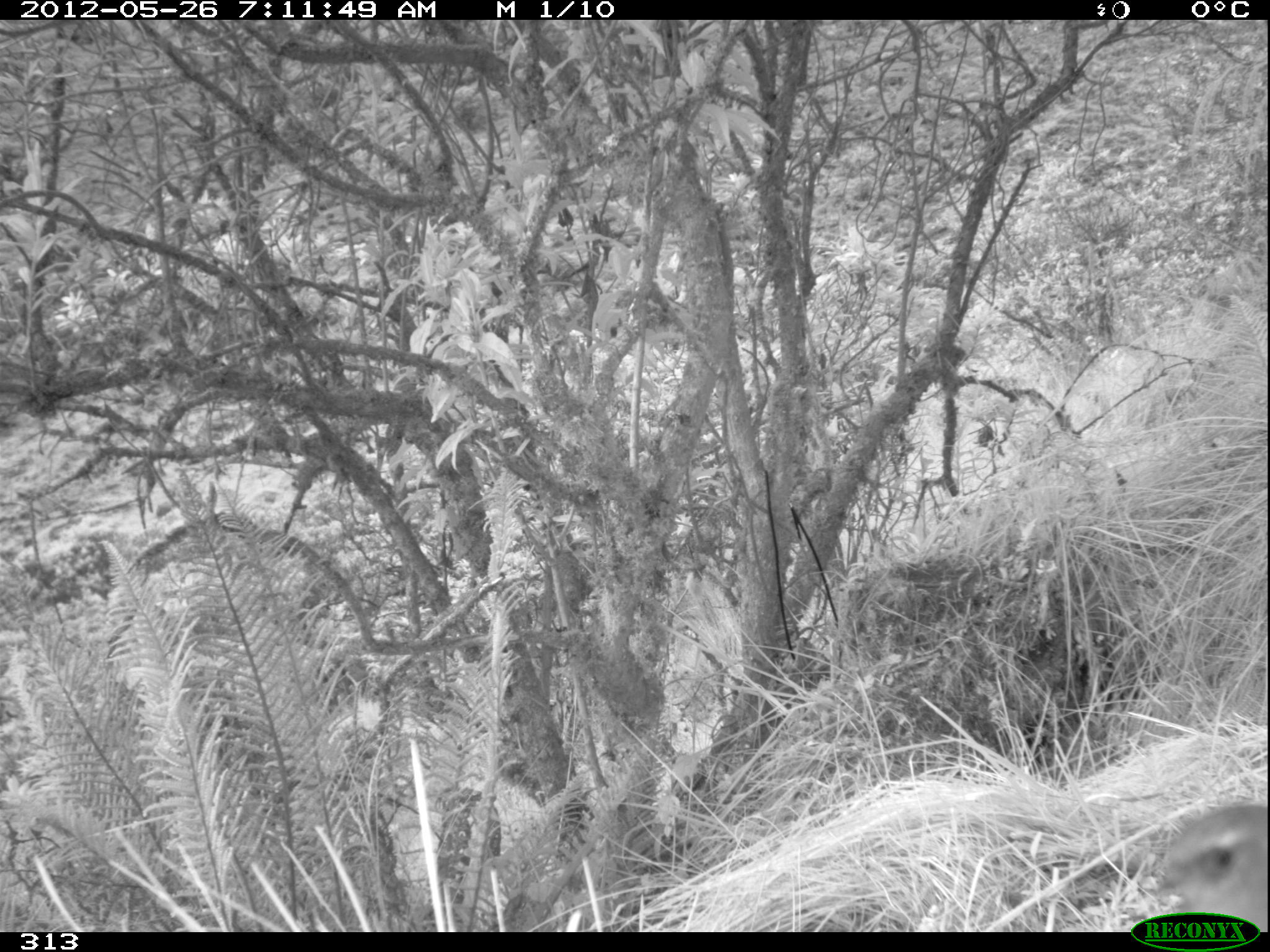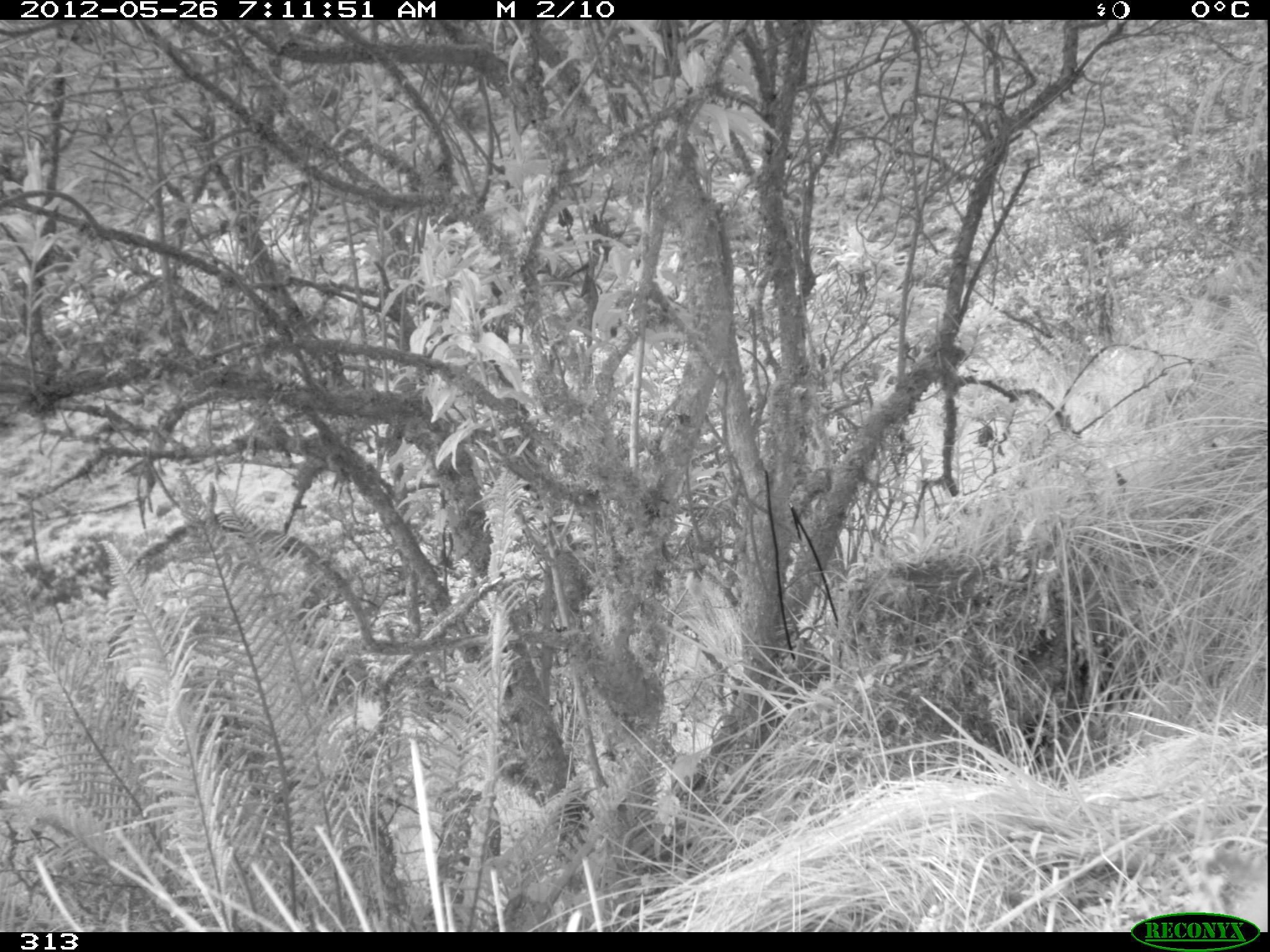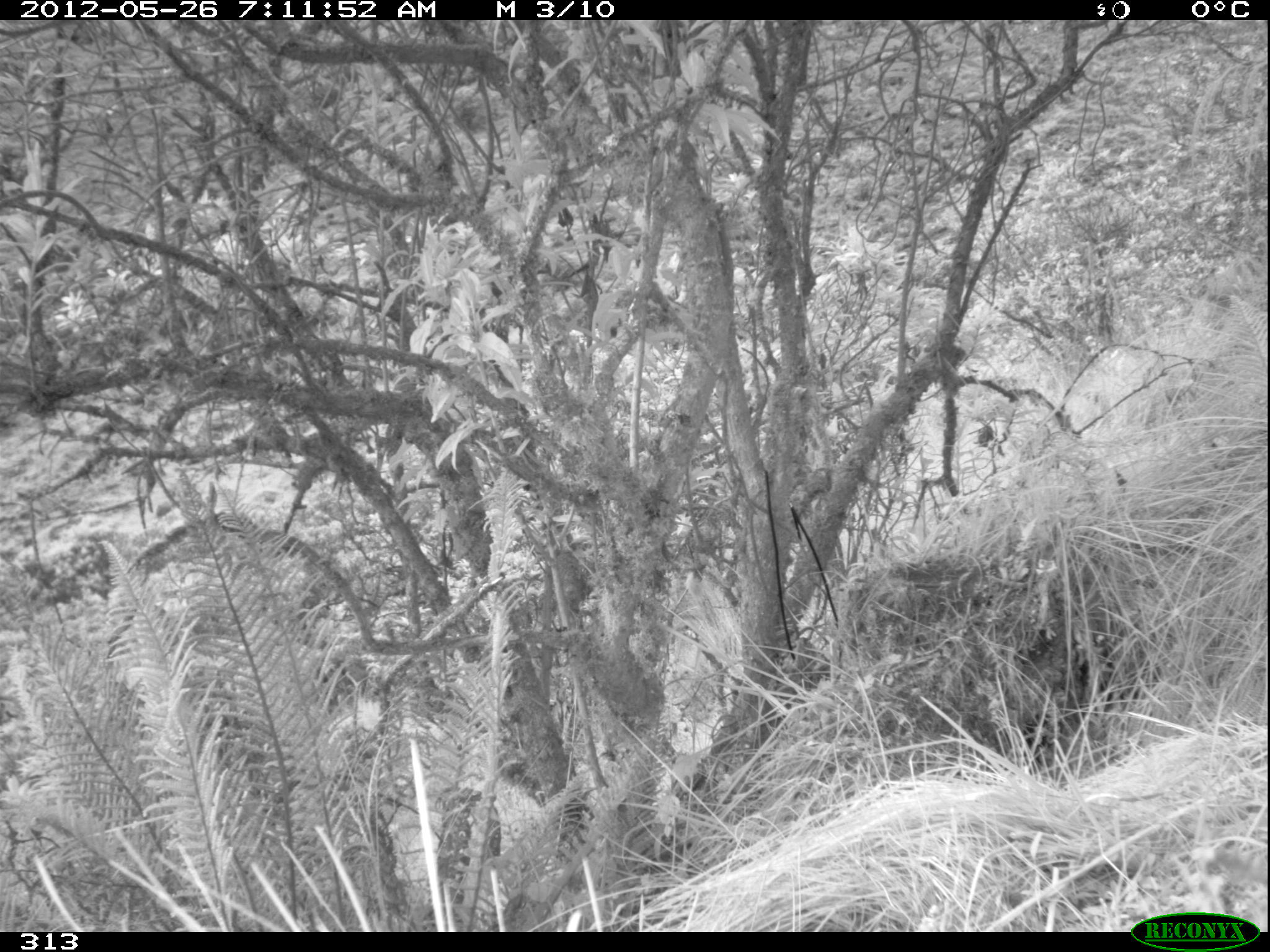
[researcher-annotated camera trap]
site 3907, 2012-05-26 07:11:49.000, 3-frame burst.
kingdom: Animalia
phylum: Chordata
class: Aves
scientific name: Aves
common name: bird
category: unknown bird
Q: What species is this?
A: Unknown bird (bird) (Aves).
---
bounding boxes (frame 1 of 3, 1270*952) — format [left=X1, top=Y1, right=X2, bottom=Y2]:
unknown bird: [left=1152, top=801, right=1267, bottom=932]